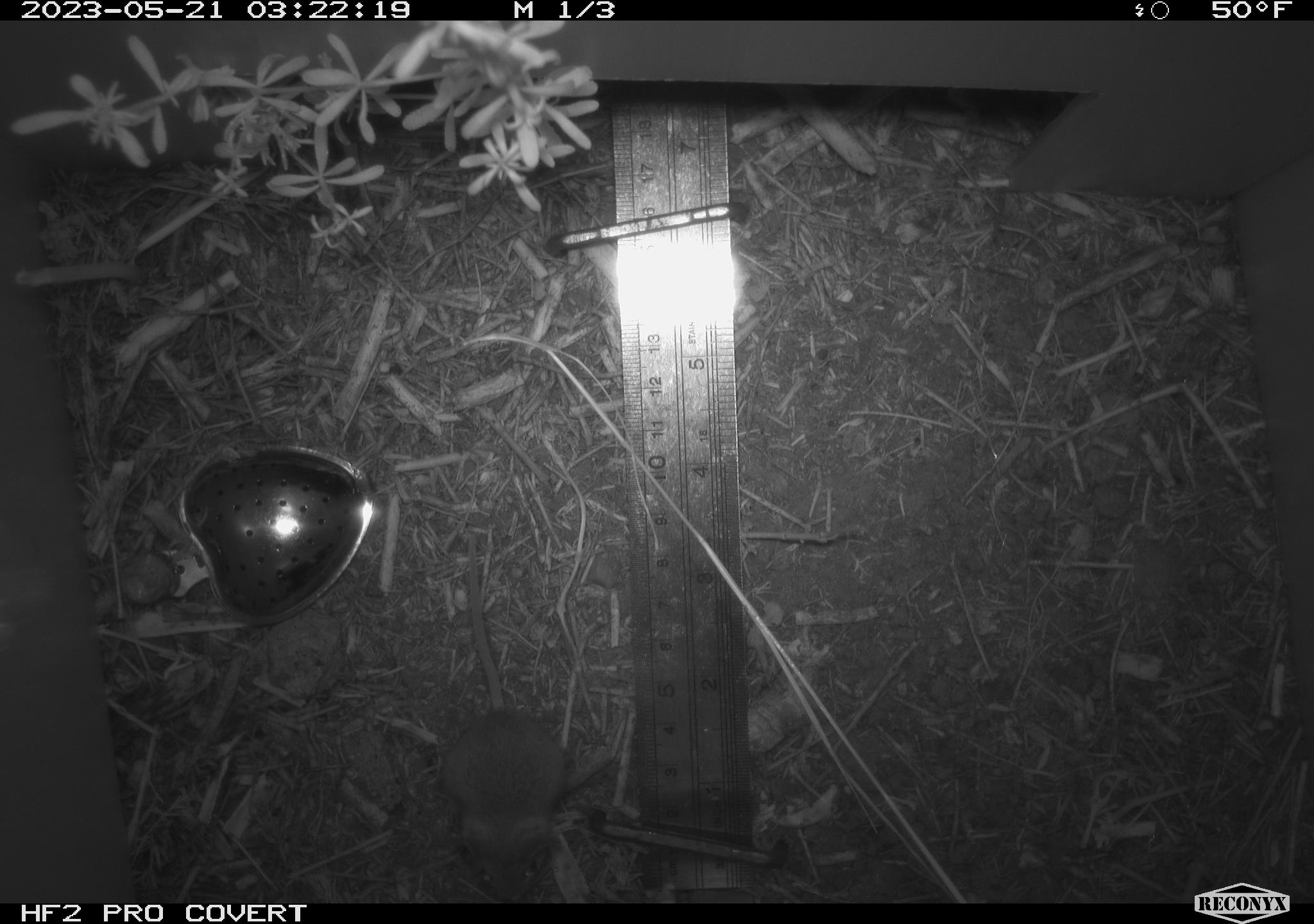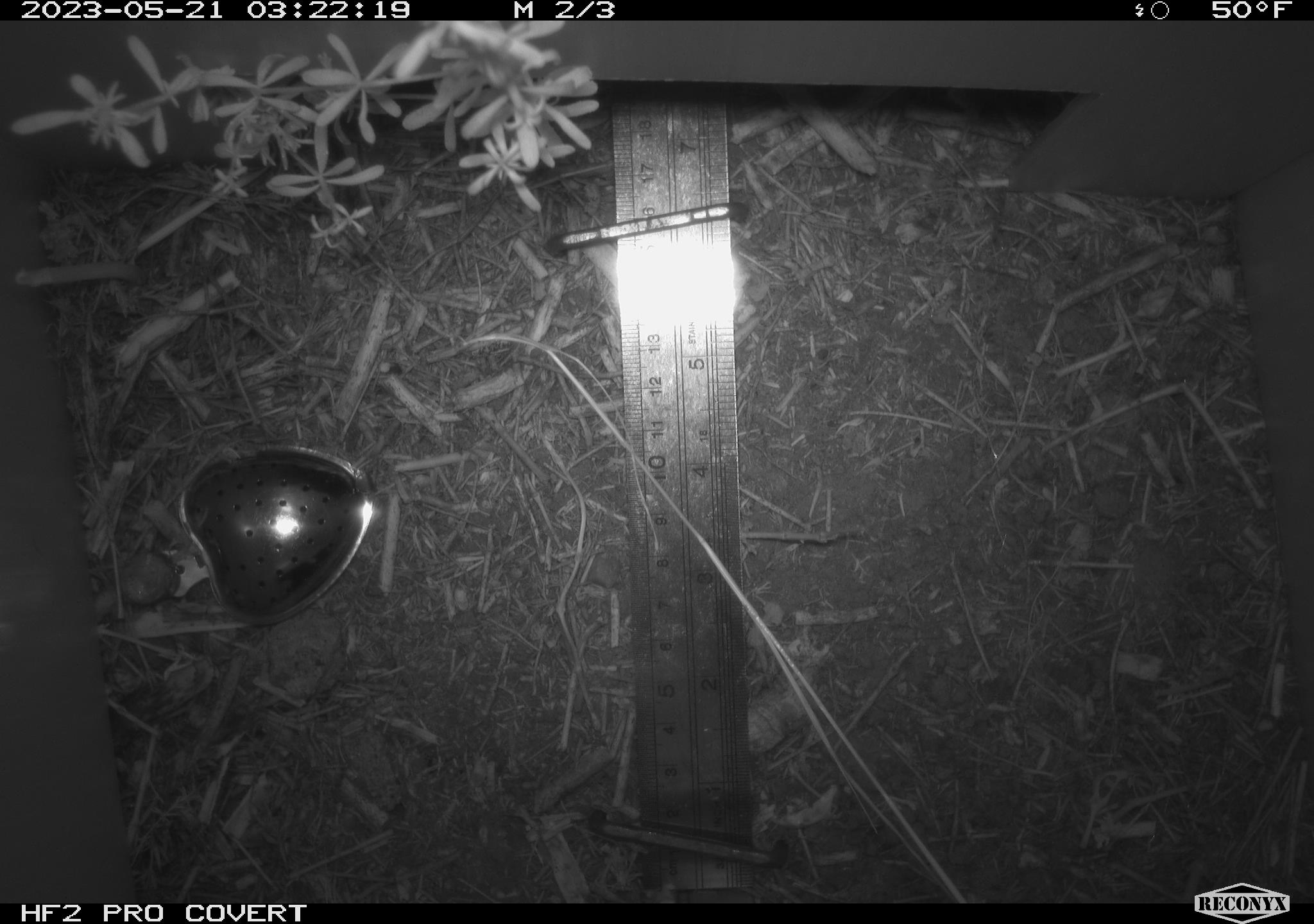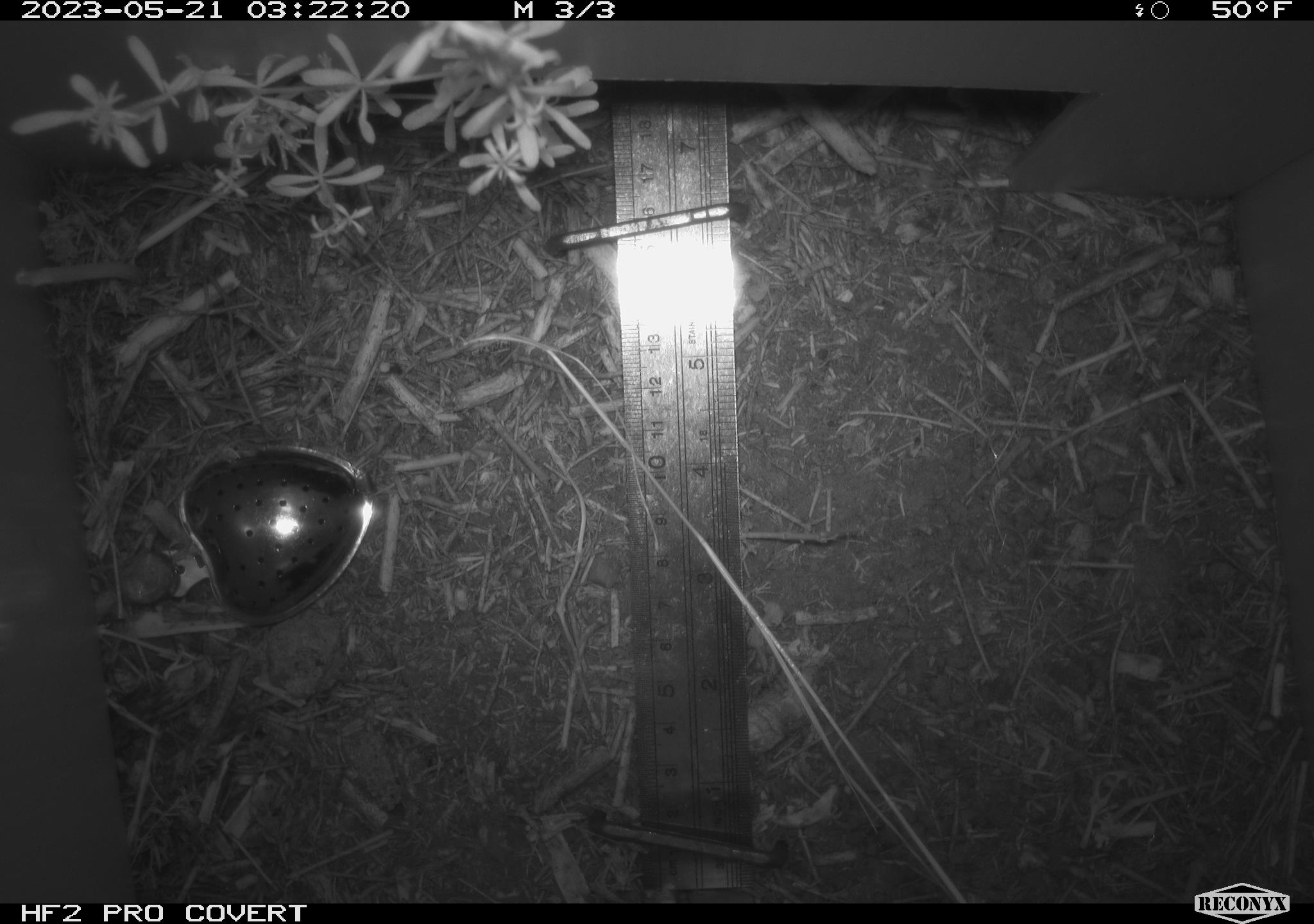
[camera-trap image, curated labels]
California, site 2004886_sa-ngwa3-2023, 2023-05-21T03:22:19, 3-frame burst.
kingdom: Animalia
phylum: Chordata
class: Mammalia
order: Rodentia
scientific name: Rodentia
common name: mouse species